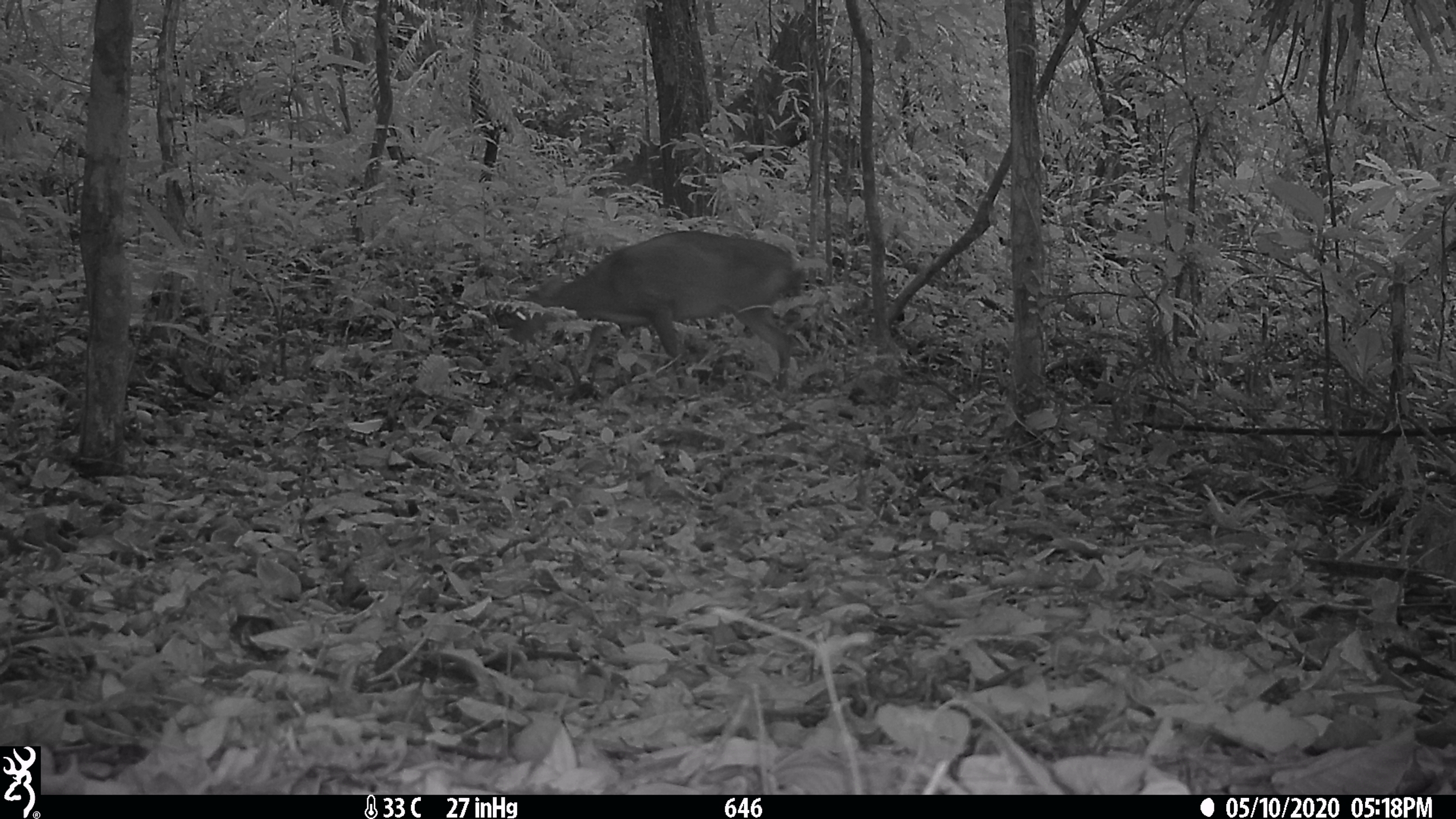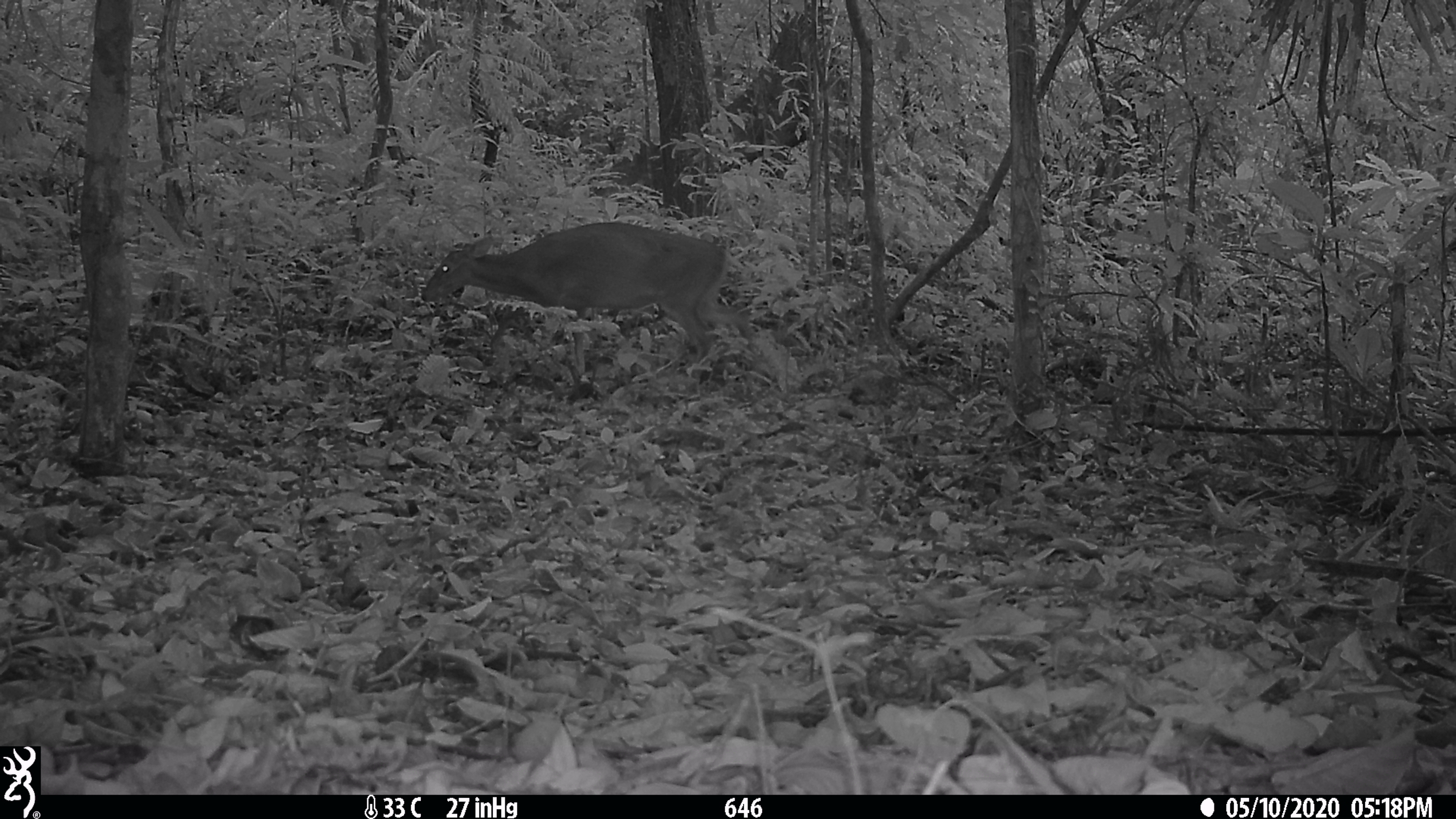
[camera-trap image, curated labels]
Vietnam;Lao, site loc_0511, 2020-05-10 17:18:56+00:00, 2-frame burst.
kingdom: Animalia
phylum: Chordata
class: Mammalia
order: Artiodactyla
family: Cervidae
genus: Muntiacus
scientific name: Muntiacus vuquangensis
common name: large-antlered muntjac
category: large antlered muntjac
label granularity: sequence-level